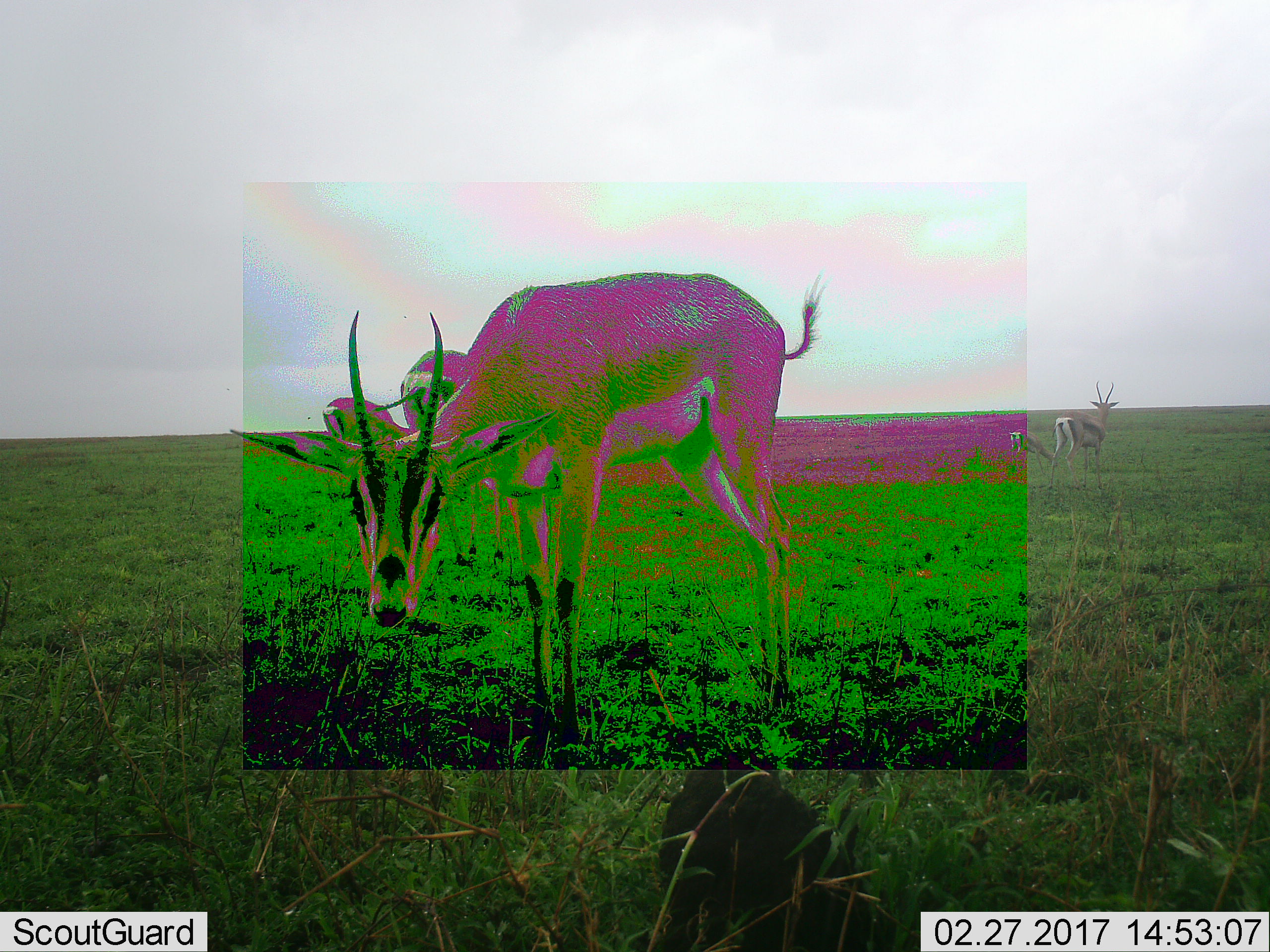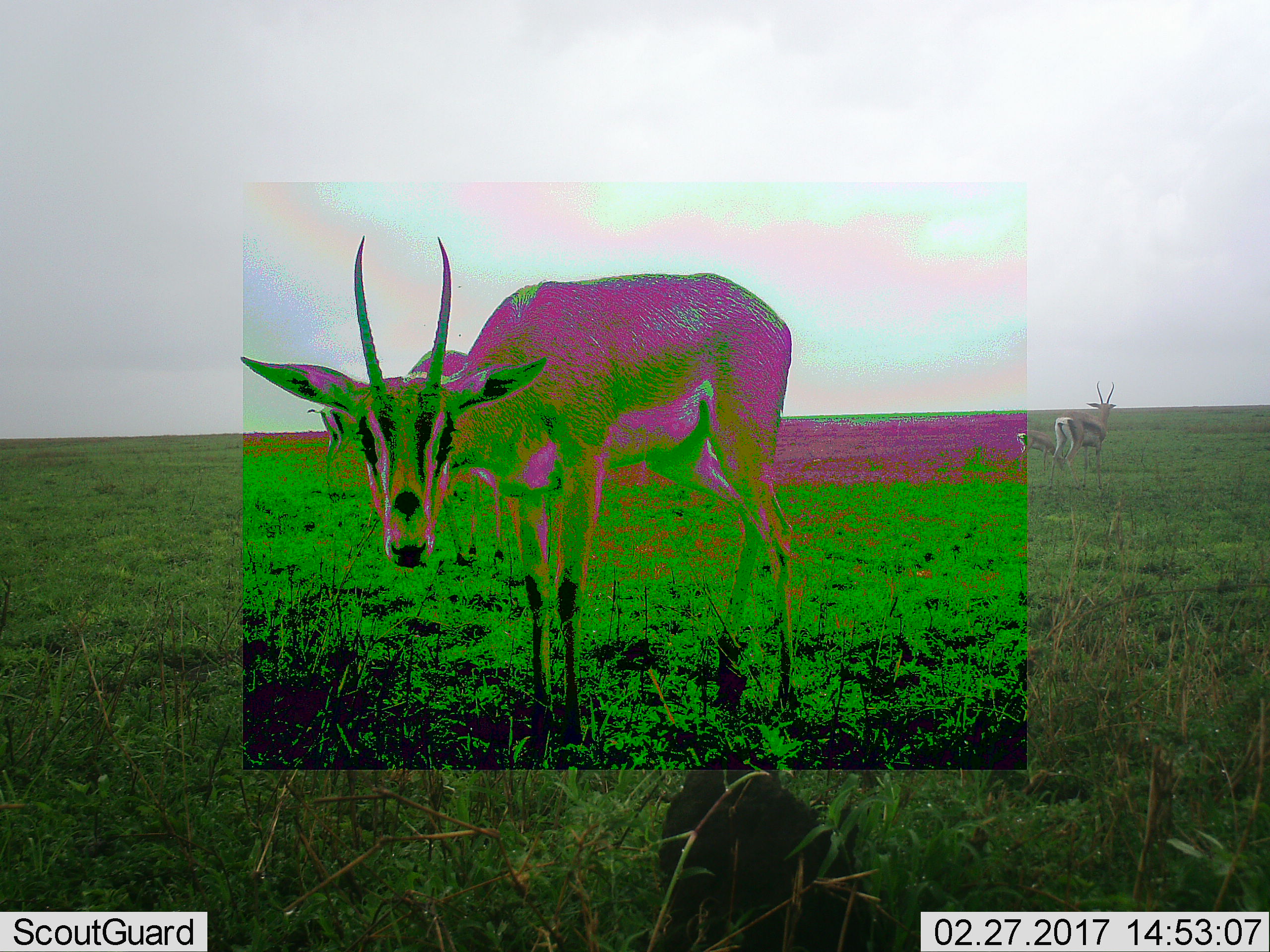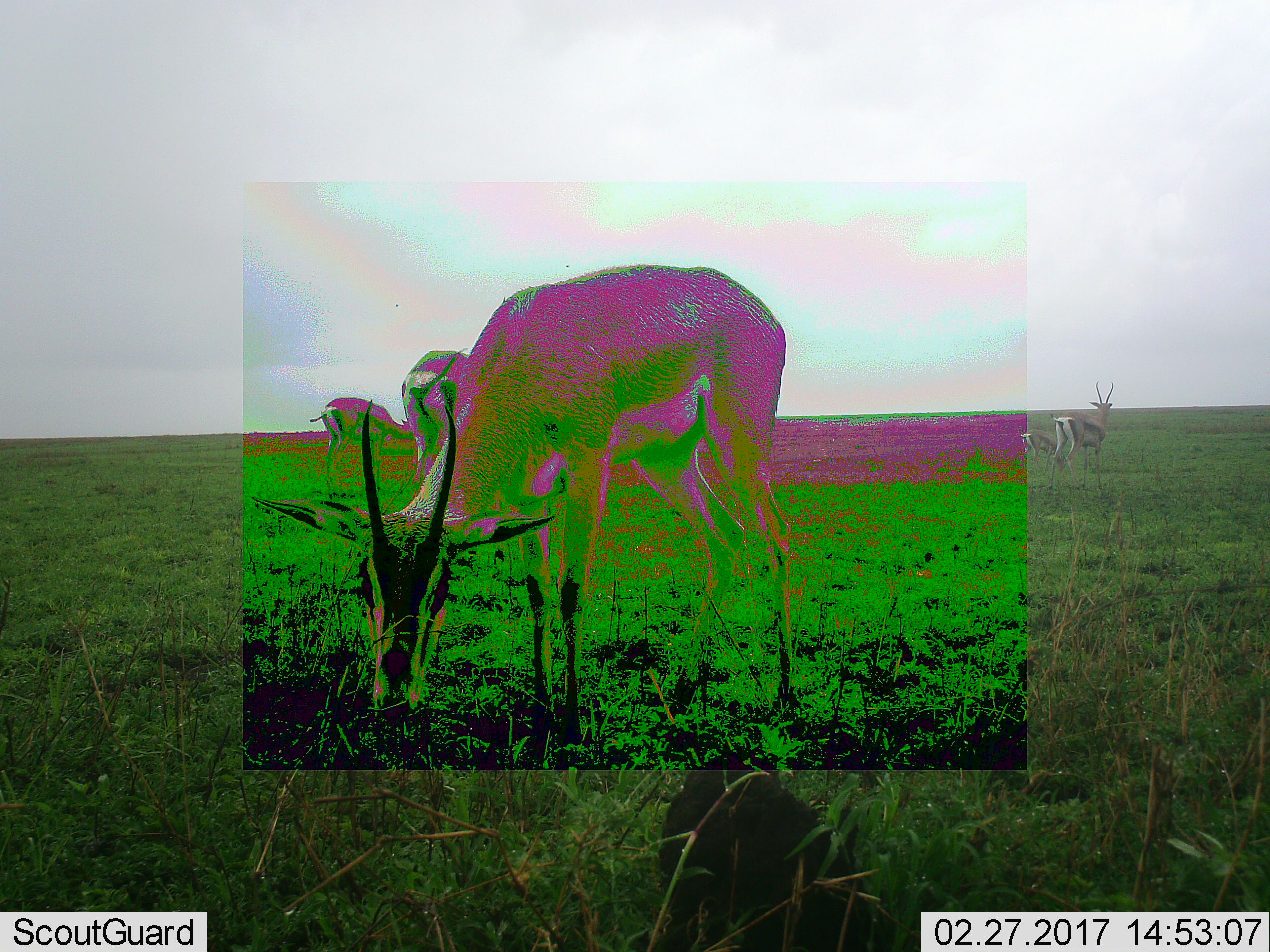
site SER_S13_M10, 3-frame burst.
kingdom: Animalia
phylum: Chordata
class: Mammalia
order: Artiodactyla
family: Bovidae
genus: Eudorcas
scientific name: Eudorcas thomsonii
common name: thomson's gazelle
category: gazellethomsons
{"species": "gazellethomsons (thomson's gazelle) (Eudorcas thomsonii)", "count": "5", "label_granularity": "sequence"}